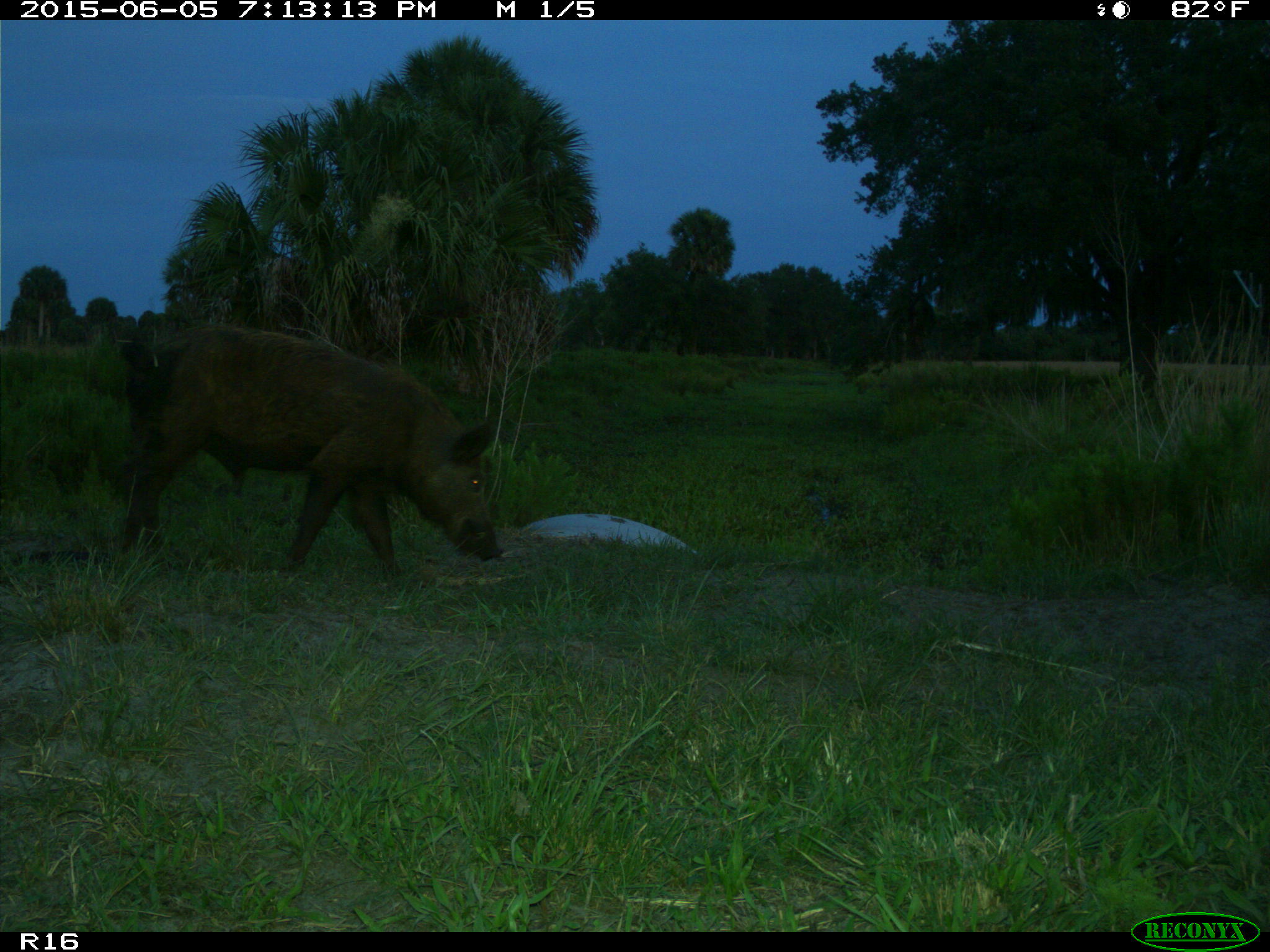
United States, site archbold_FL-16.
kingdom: Animalia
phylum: Chordata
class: Mammalia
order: Artiodactyla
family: Suidae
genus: Sus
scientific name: Sus scrofa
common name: wild boar